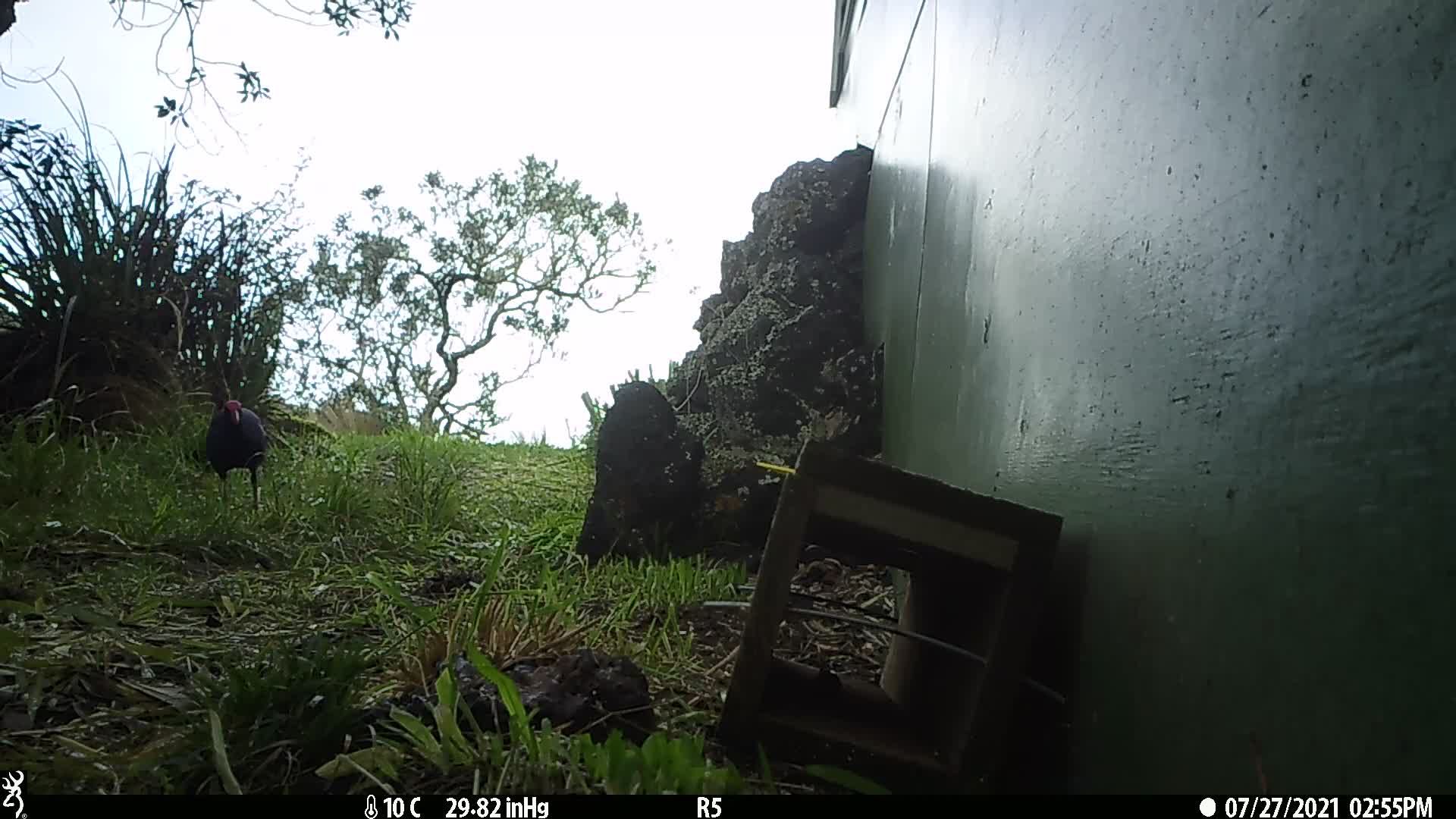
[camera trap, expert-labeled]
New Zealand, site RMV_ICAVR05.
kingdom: Animalia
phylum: Chordata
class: Aves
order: Gruiformes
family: Rallidae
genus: Porphyrio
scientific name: Porphyrio melanotus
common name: australasian swamphen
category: pukeko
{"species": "pukeko (australasian swamphen) (Porphyrio melanotus)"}